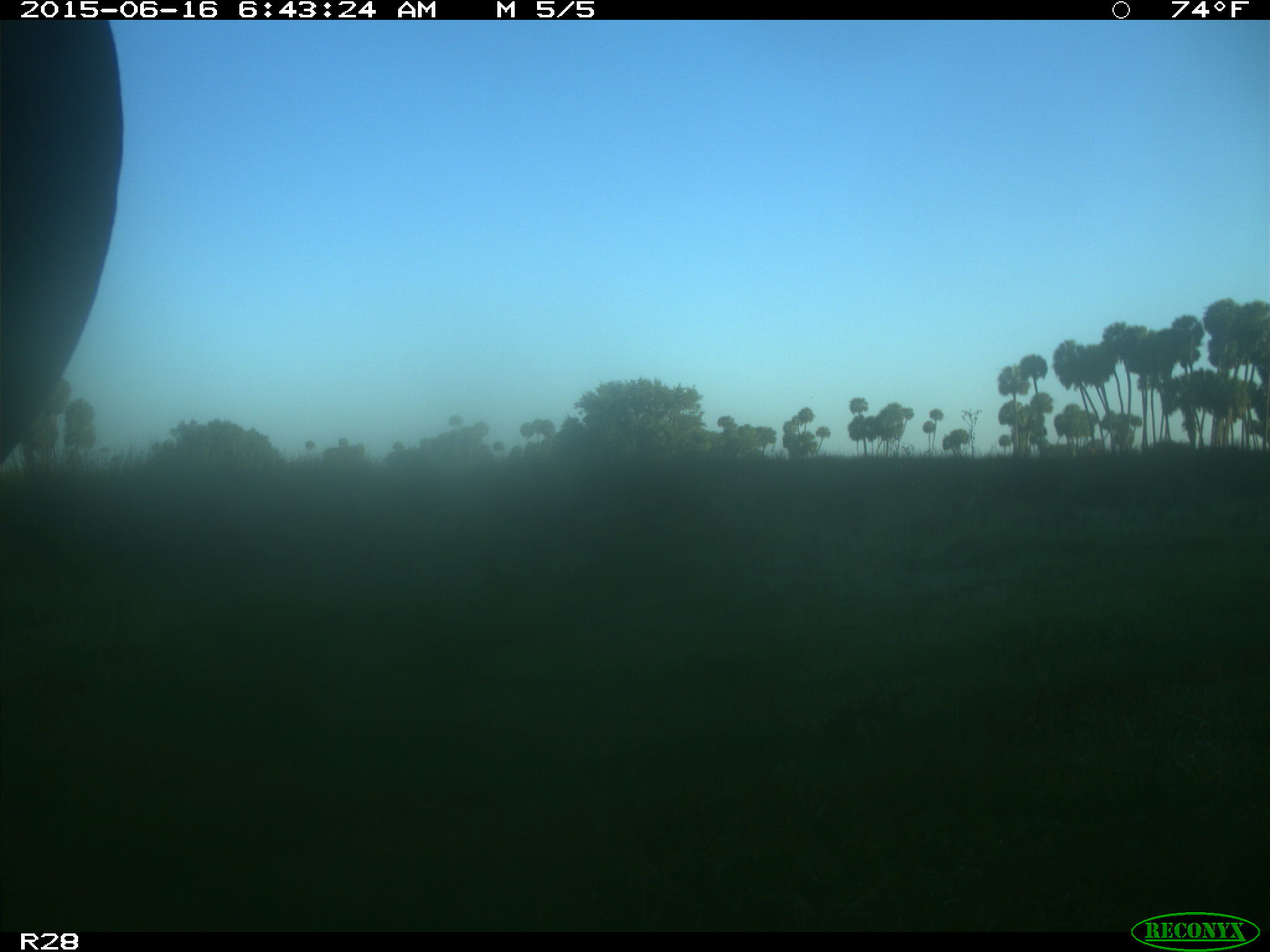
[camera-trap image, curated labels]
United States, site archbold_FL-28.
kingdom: Animalia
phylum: Chordata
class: Mammalia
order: Artiodactyla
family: Bovidae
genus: Bos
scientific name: Bos taurus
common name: domestic cow